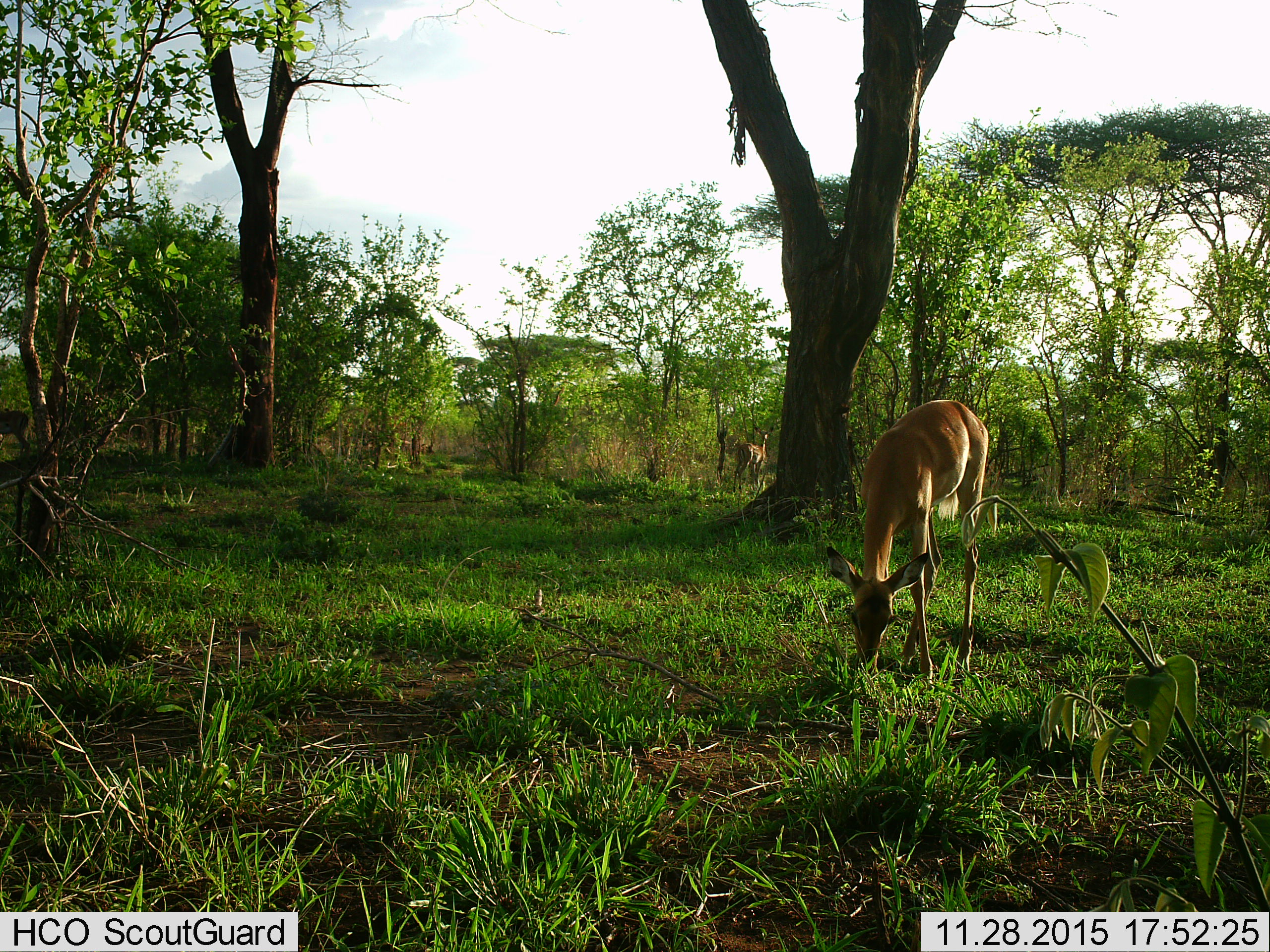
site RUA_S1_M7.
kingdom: Animalia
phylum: Chordata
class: Mammalia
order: Artiodactyla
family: Bovidae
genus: Aepyceros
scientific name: Aepyceros melampus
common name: impala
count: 3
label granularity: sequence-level